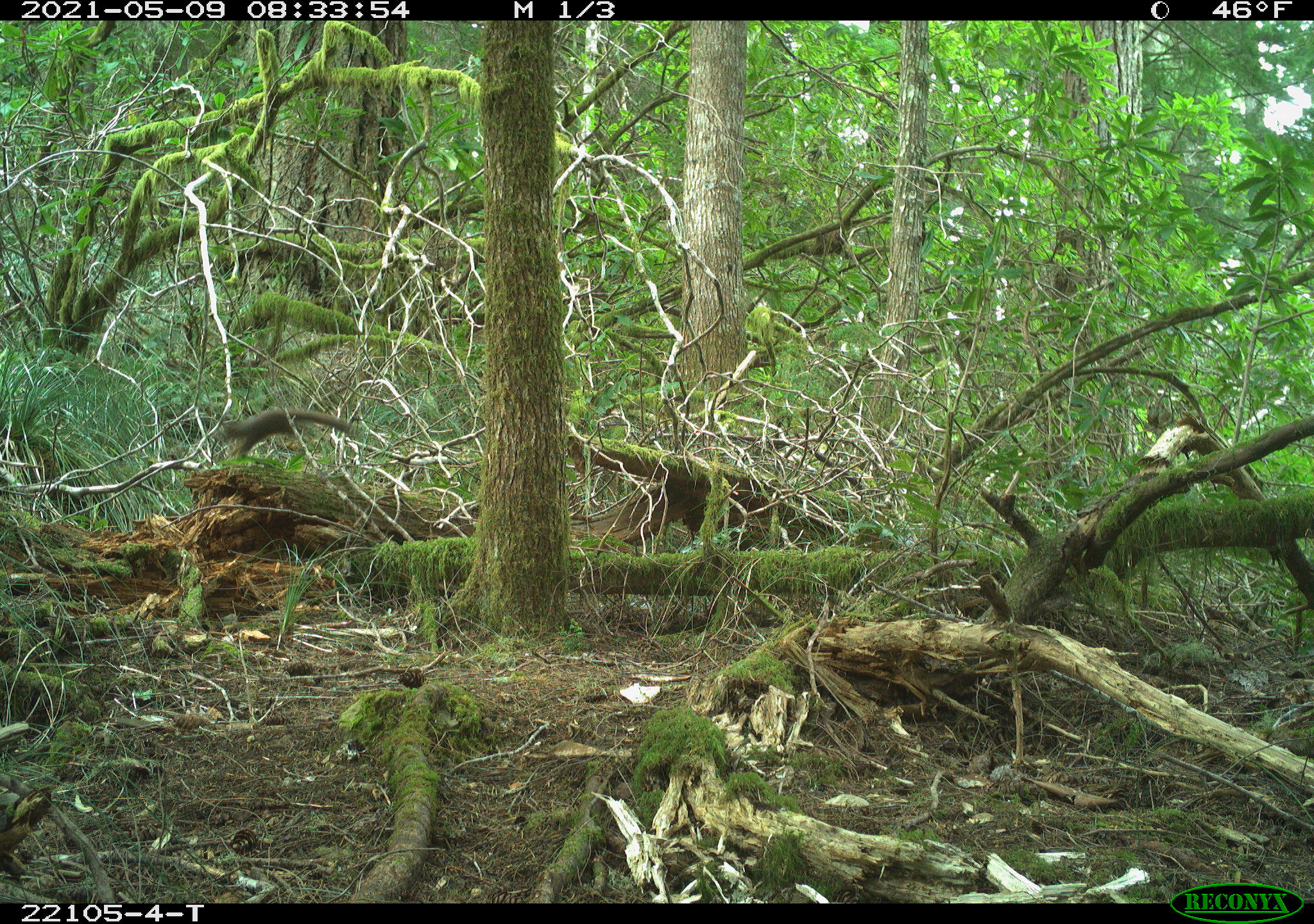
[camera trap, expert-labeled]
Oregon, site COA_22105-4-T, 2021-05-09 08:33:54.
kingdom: Animalia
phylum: Chordata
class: Mammalia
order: Rodentia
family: Sciuridae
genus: Tamiasciurus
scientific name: Tamiasciurus douglasii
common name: douglas squirrel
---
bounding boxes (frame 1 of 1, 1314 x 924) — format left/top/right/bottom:
douglas squirrel: 200/390/386/497